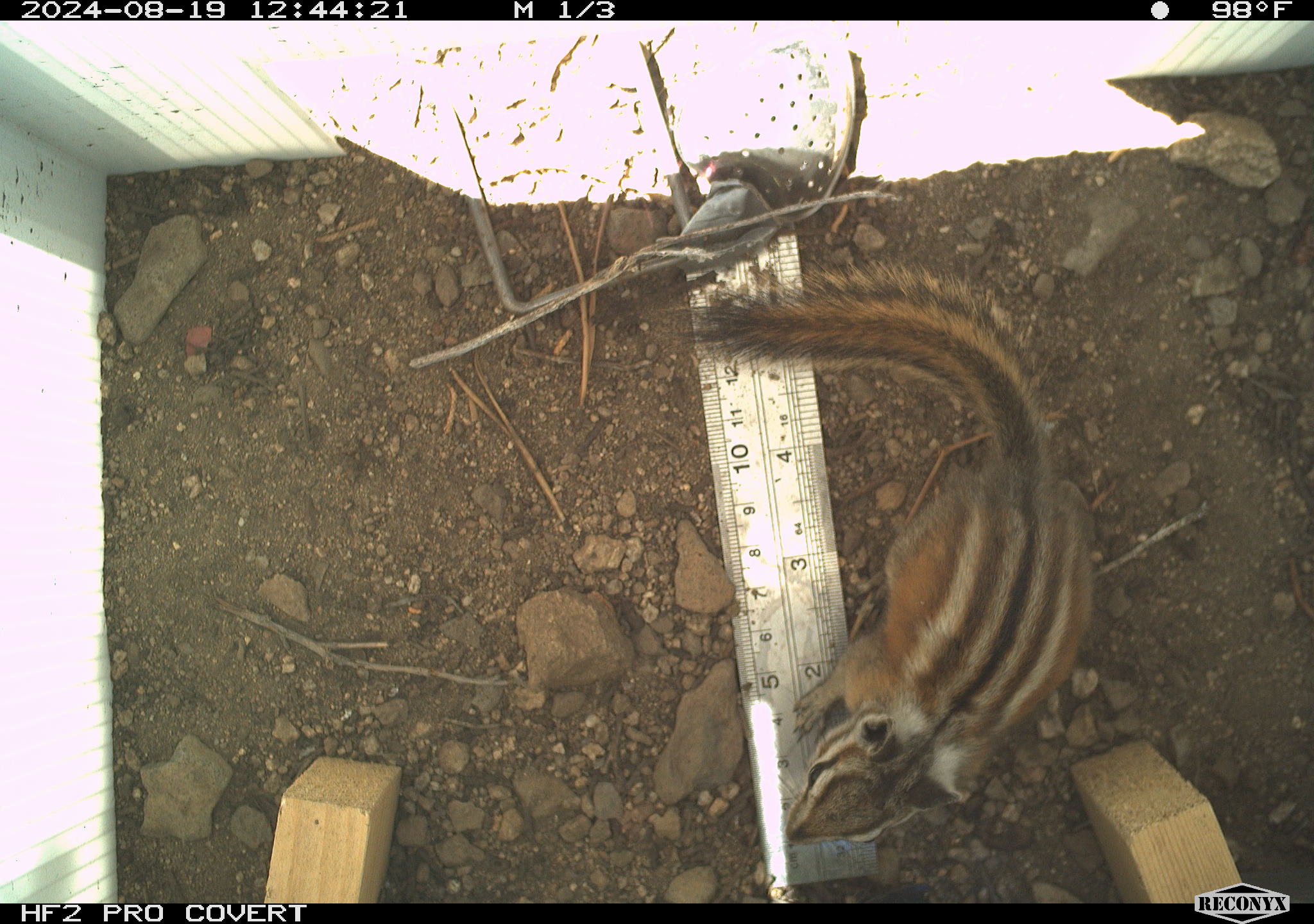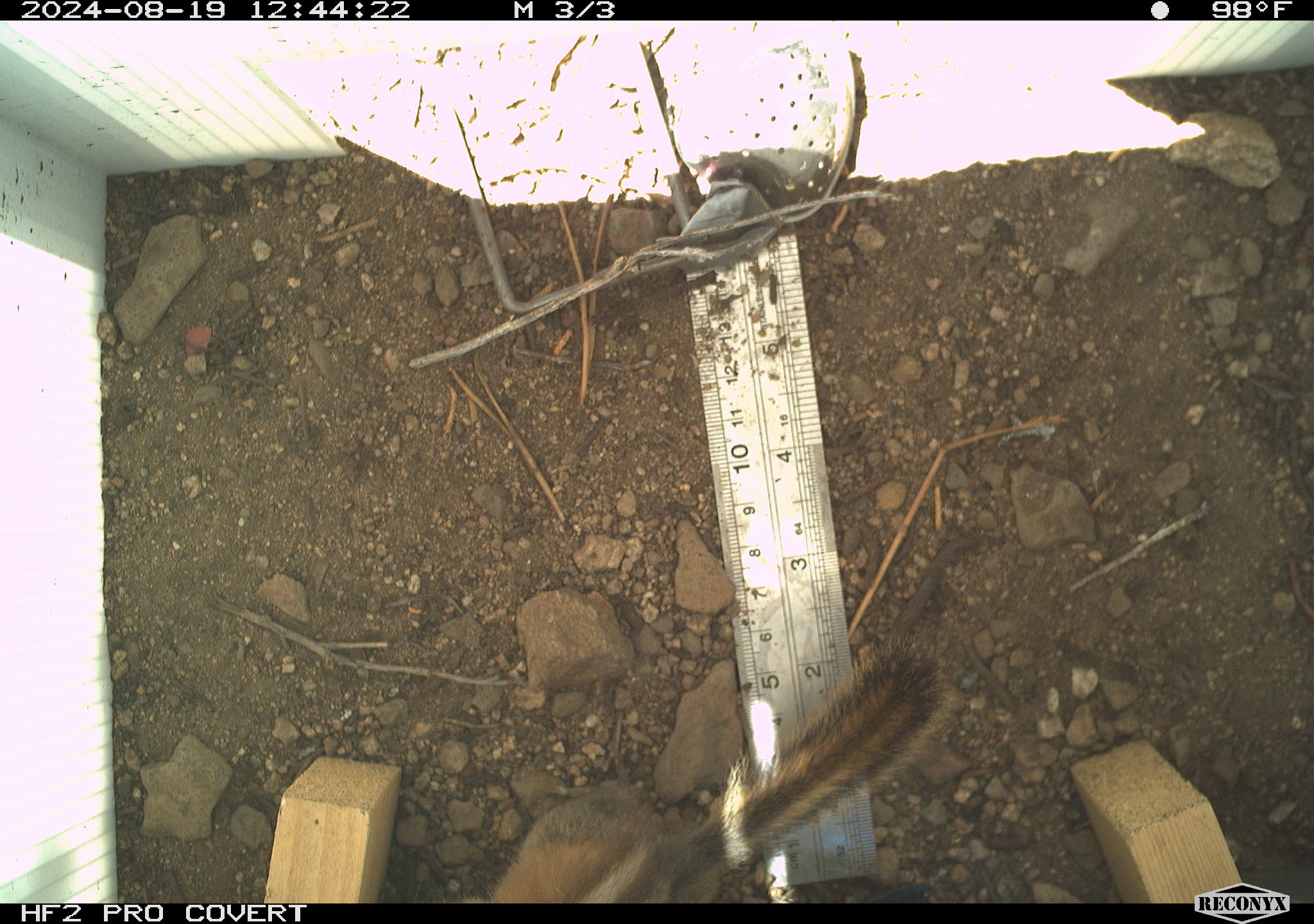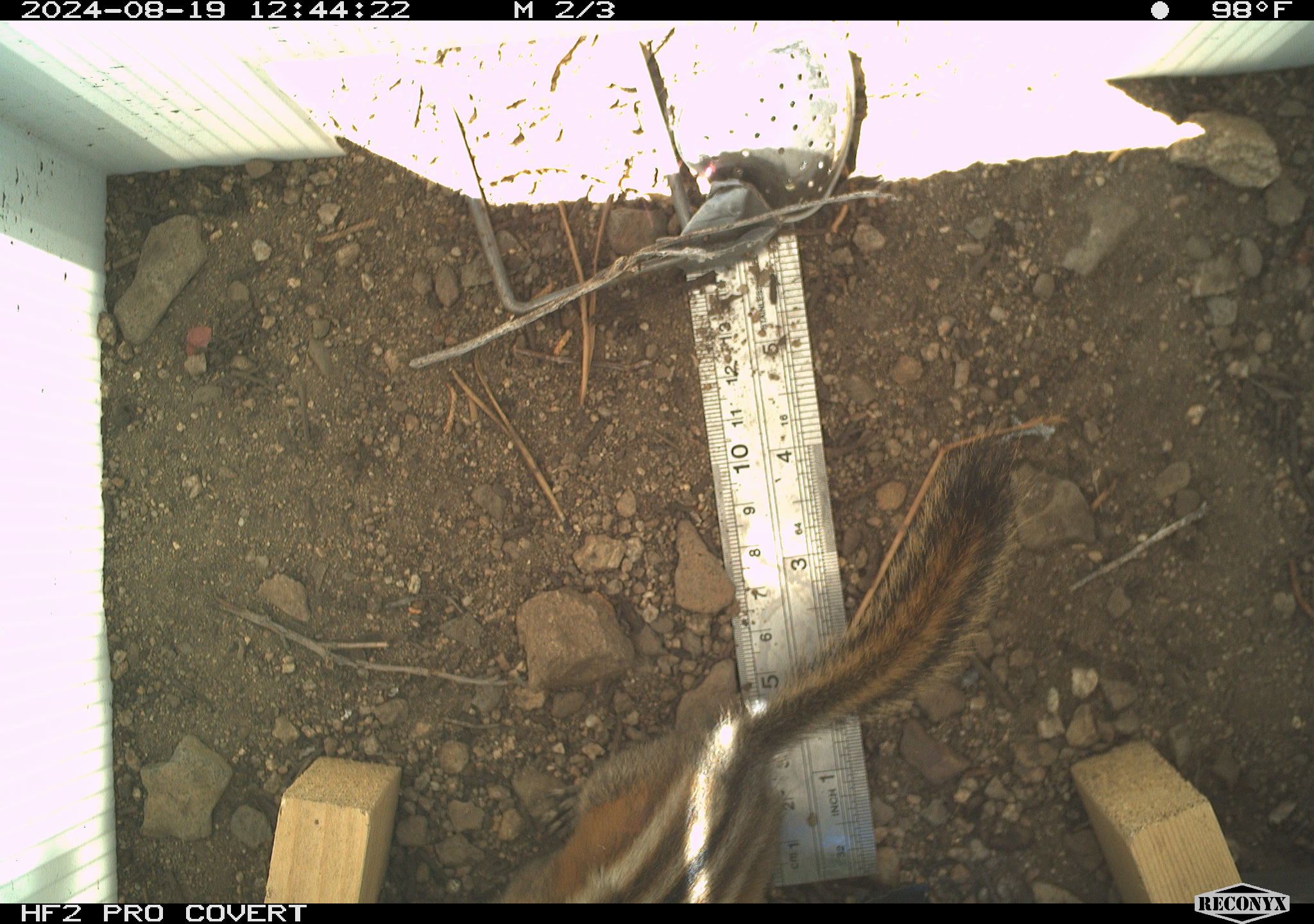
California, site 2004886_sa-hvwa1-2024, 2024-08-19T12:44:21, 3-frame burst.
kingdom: Animalia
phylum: Chordata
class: Mammalia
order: Rodentia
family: Sciuridae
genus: Neotamias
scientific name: Neotamias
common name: western chipmunks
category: neotamias species